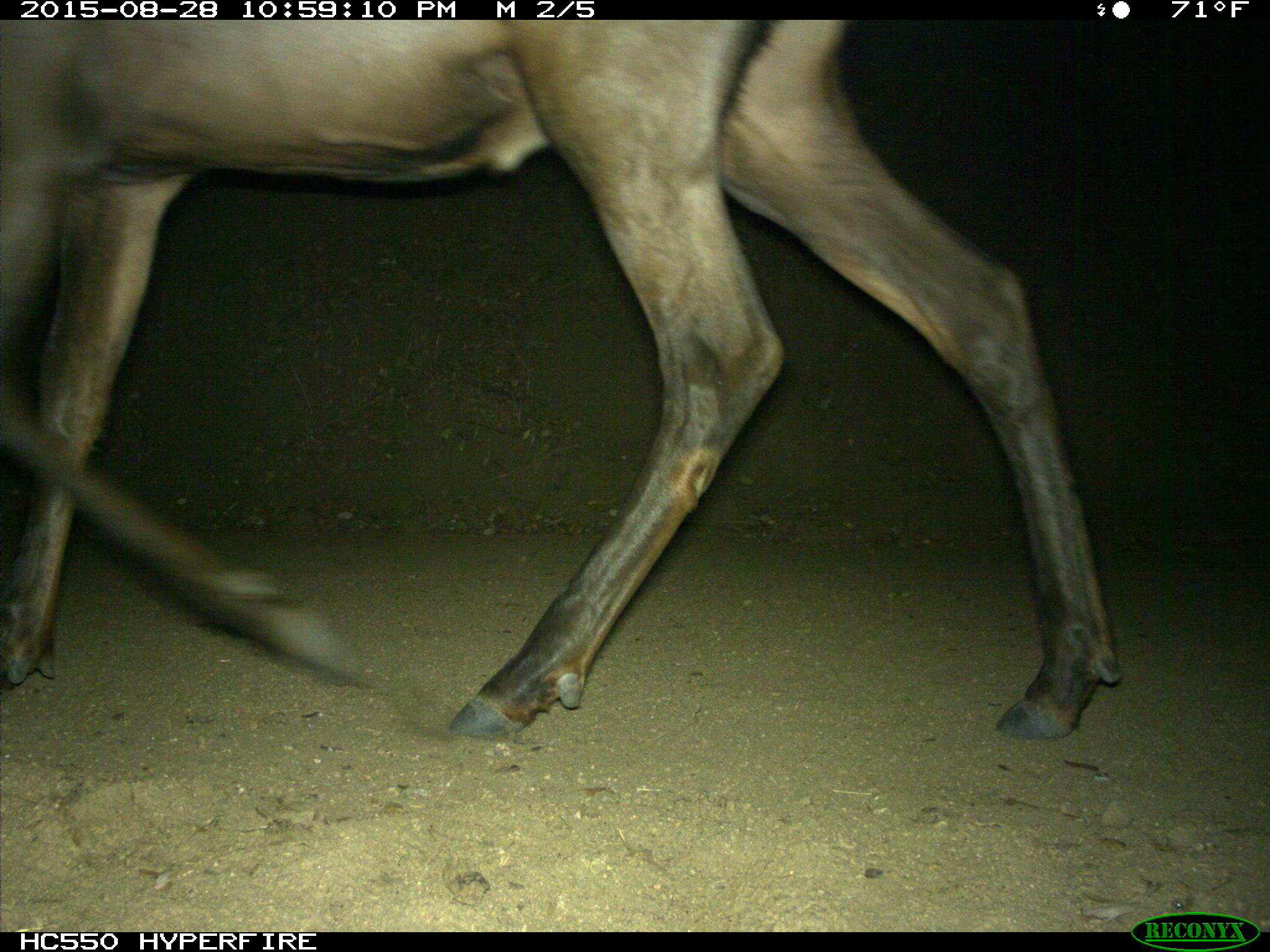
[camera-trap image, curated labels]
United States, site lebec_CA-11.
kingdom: Animalia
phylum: Chordata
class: Mammalia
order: Artiodactyla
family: Cervidae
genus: Cervus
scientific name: Cervus canadensis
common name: elk